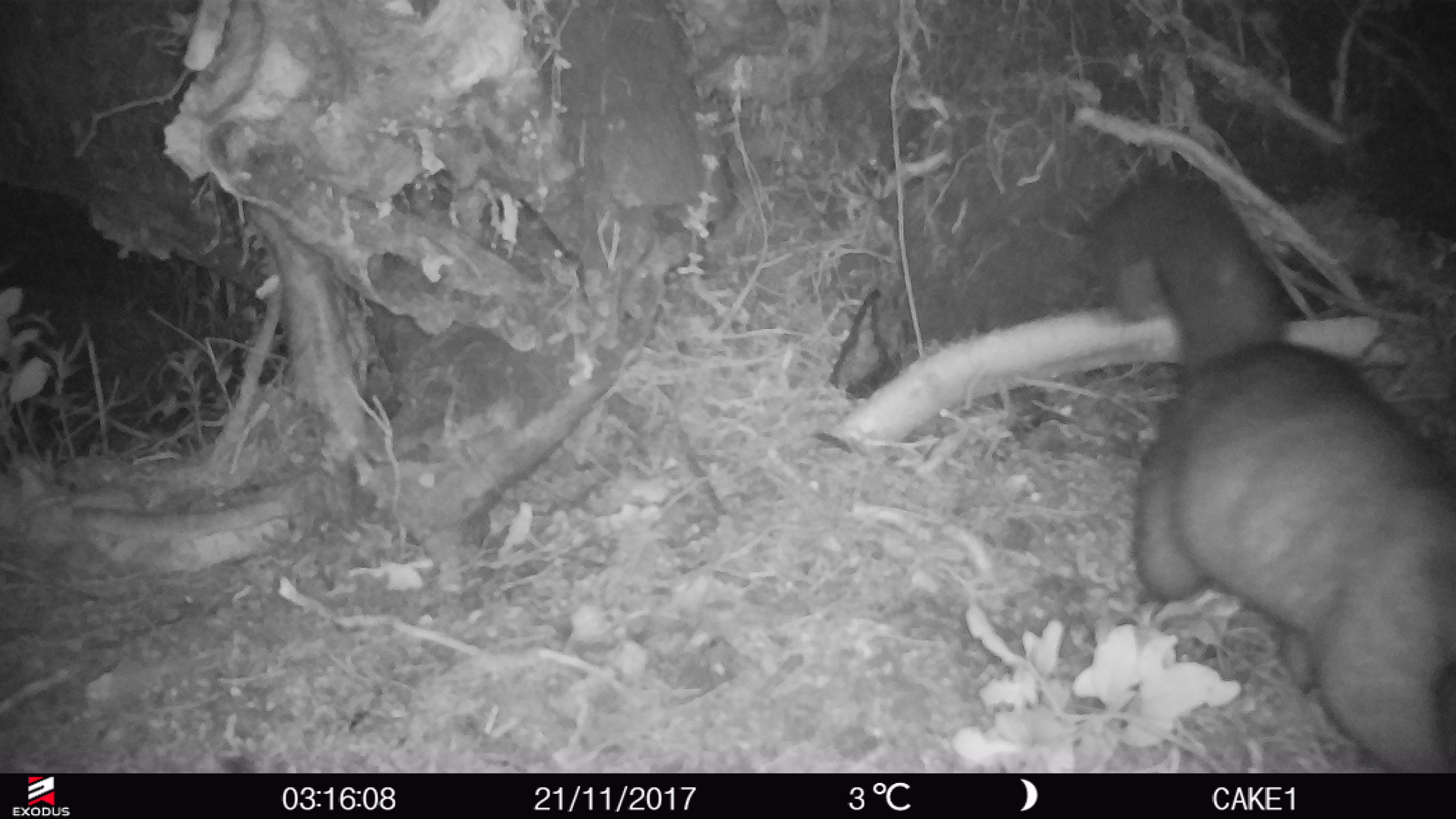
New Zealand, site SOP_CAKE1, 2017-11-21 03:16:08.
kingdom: Animalia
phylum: Chordata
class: Mammalia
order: Diprotodontia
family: Phalangeridae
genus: Trichosurus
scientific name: Trichosurus vulpecula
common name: common brushtail possum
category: possum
Possum (common brushtail possum) (Trichosurus vulpecula).